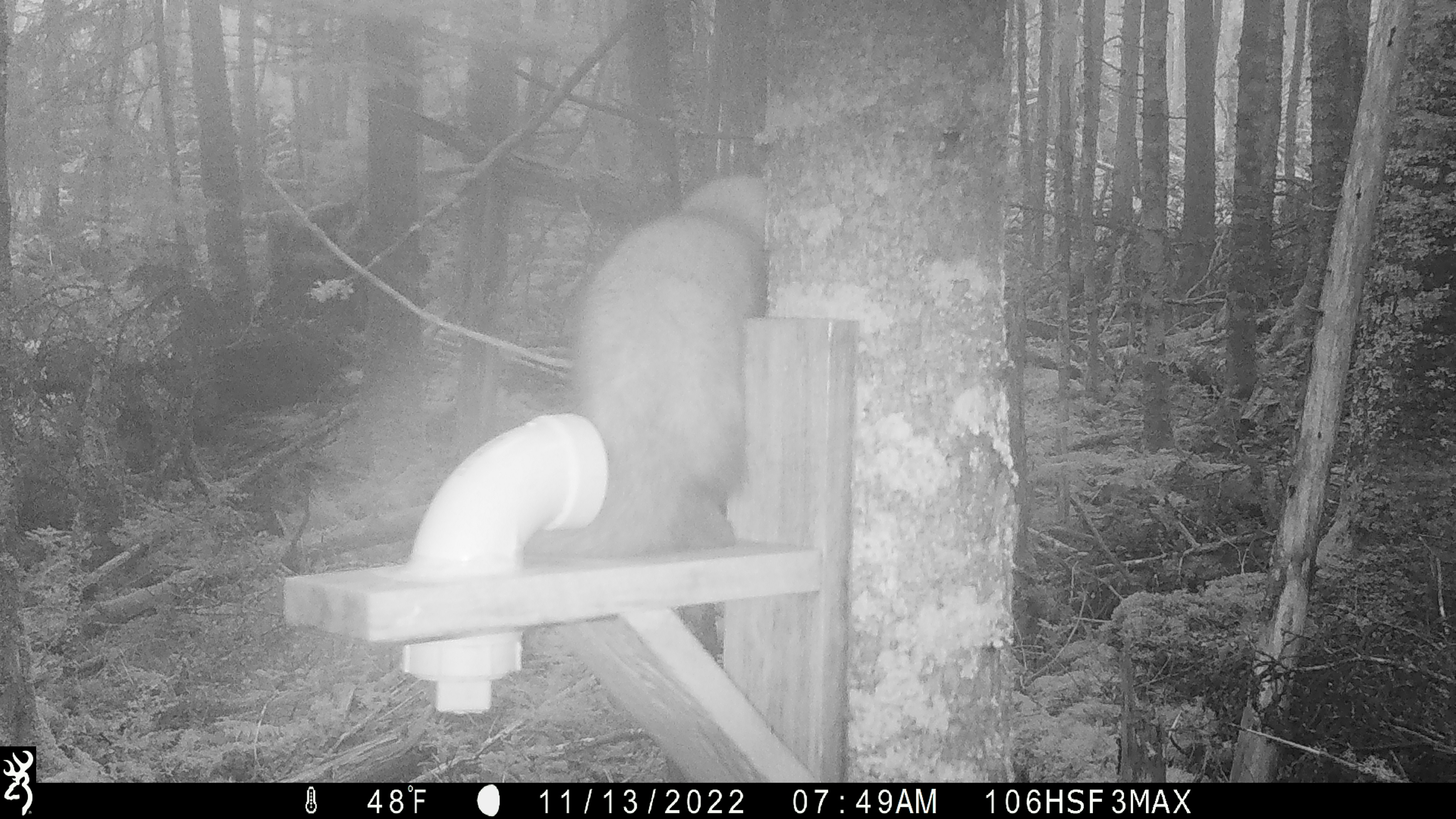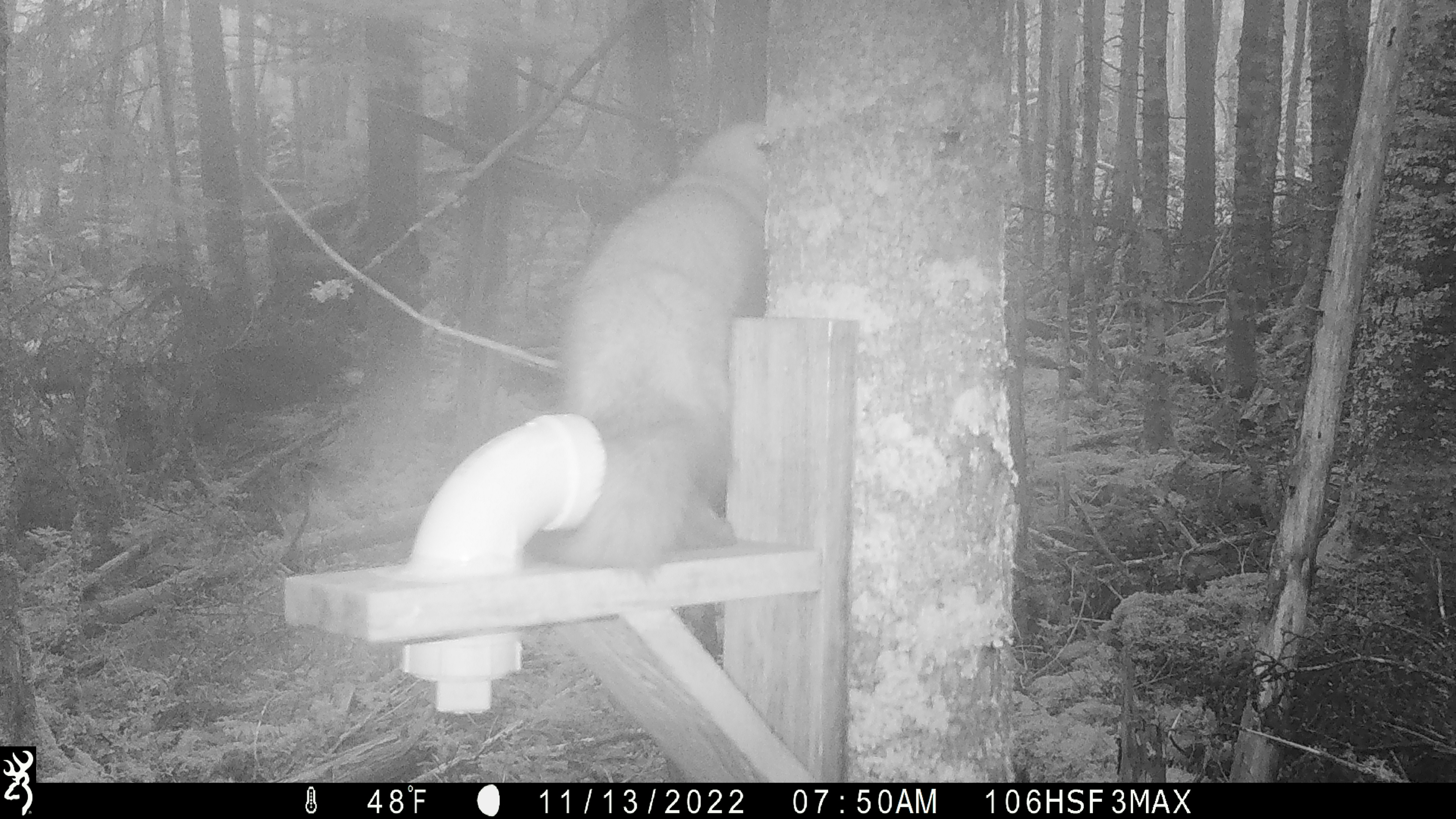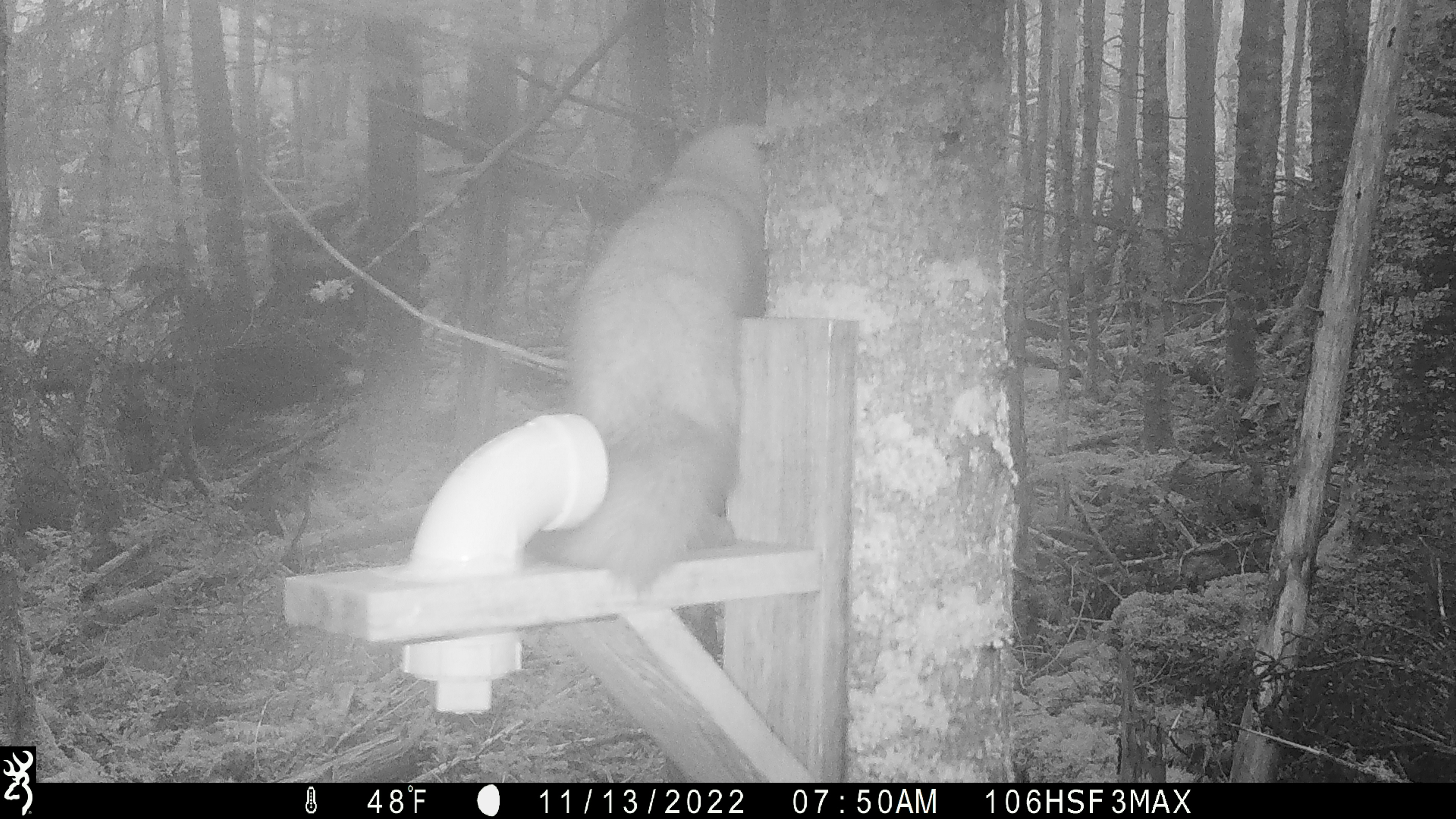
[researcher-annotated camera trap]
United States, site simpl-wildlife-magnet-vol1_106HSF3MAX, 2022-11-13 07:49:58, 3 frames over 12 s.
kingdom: Animalia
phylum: Chordata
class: Mammalia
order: Carnivora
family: Mustelidae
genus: Martes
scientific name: Martes americana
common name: american marten